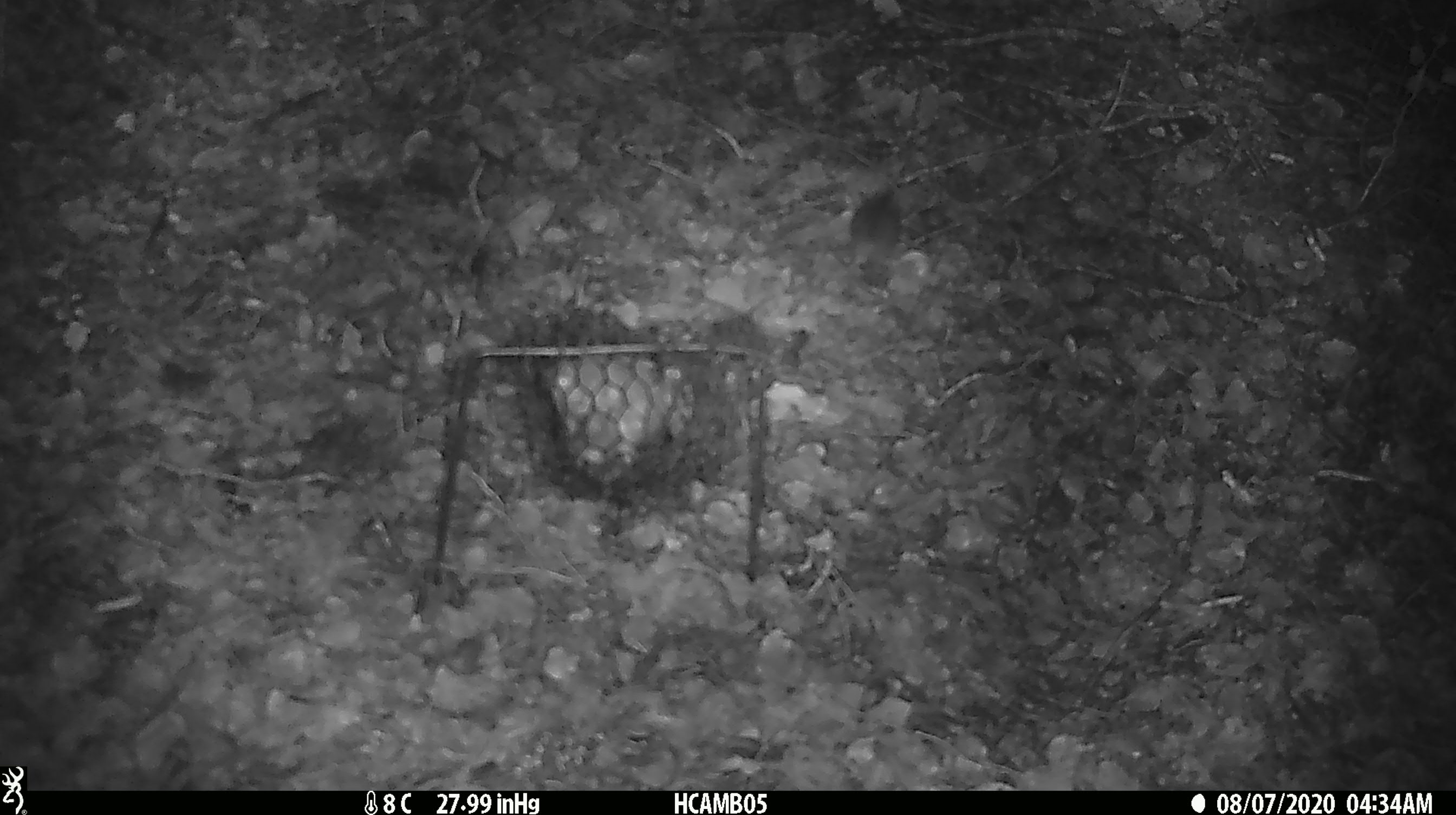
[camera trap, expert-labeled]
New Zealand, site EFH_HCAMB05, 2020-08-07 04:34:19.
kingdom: Animalia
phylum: Chordata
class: Mammalia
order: Rodentia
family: Muridae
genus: Mus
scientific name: Mus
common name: mouse